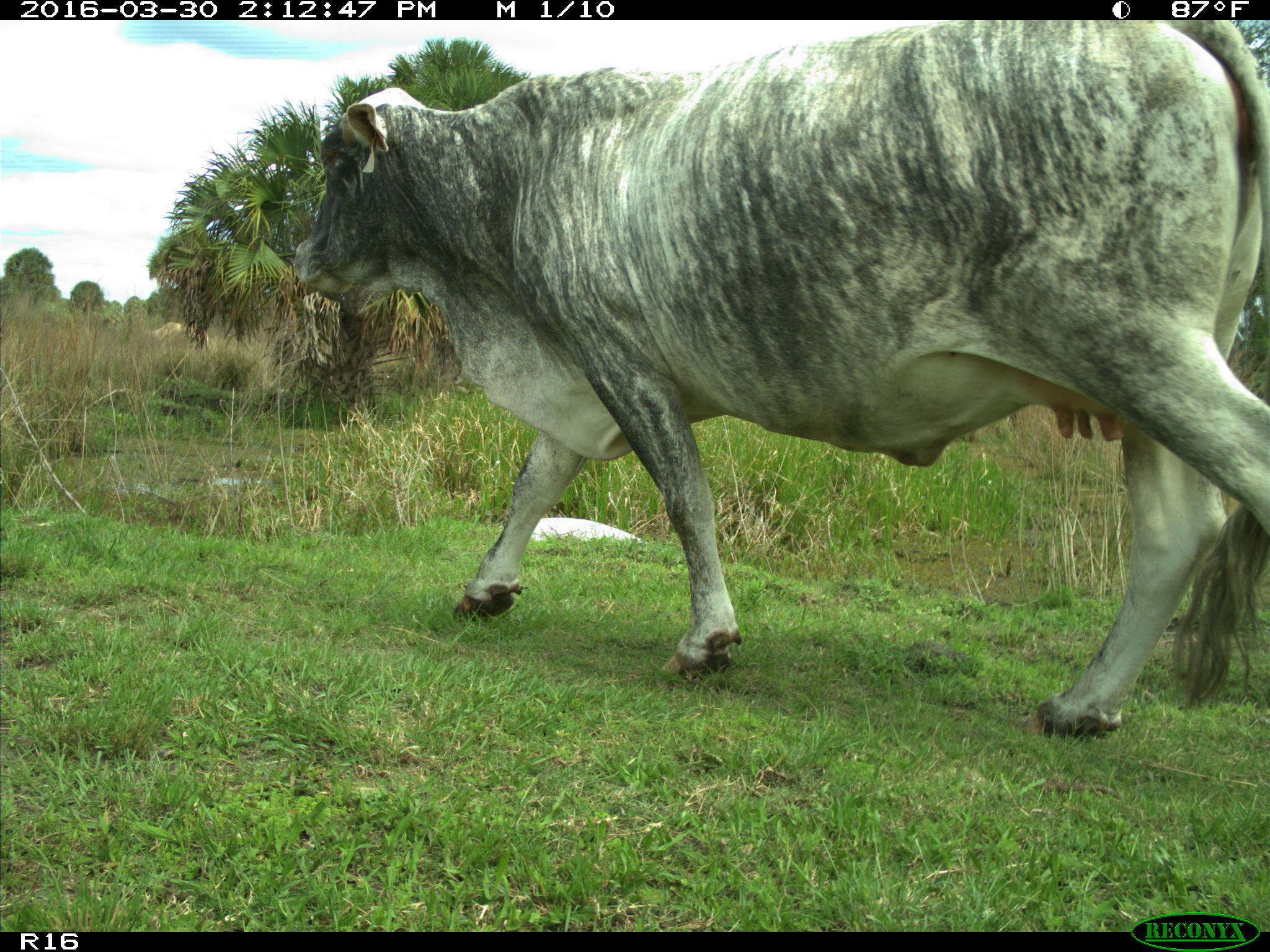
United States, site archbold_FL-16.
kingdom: Animalia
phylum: Chordata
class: Mammalia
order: Artiodactyla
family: Bovidae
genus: Bos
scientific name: Bos taurus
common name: domestic cow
Bos taurus (domestic cow).